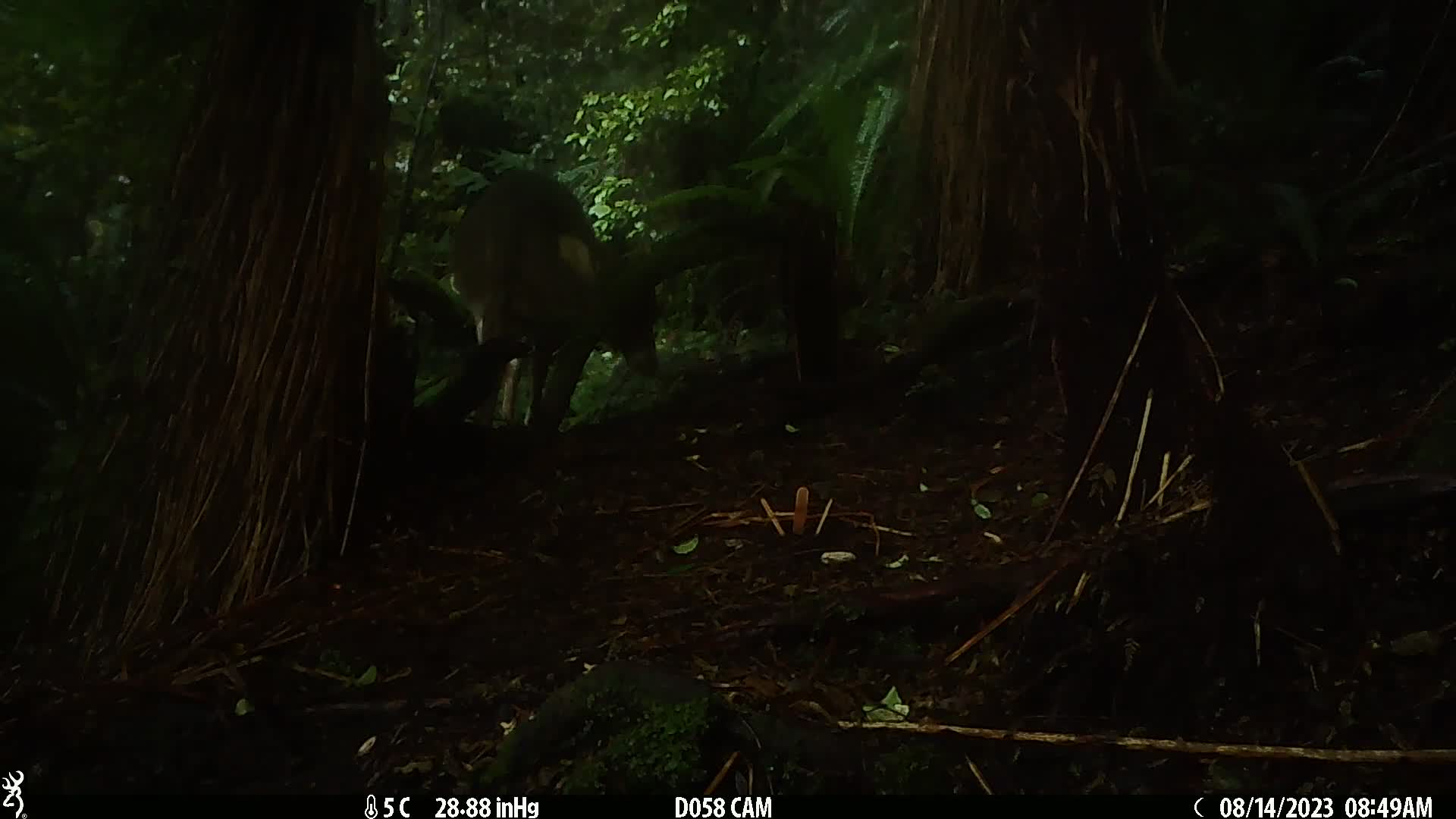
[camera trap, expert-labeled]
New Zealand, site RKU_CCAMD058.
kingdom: Animalia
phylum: Chordata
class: Mammalia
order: Artiodactyla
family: Cervidae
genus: Odocoileus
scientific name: Odocoileus virginianus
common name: white-tailed deer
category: white tailed deer